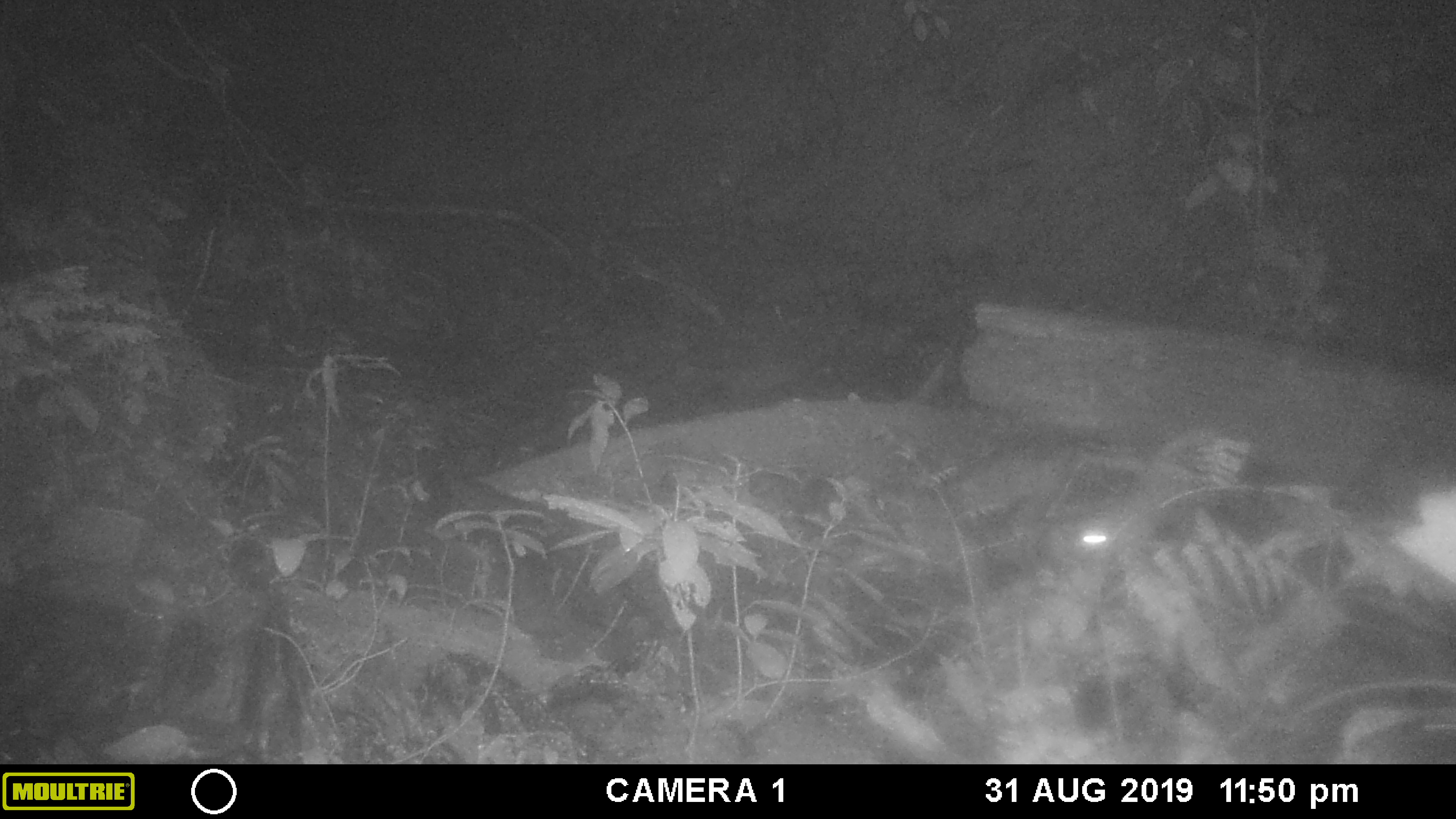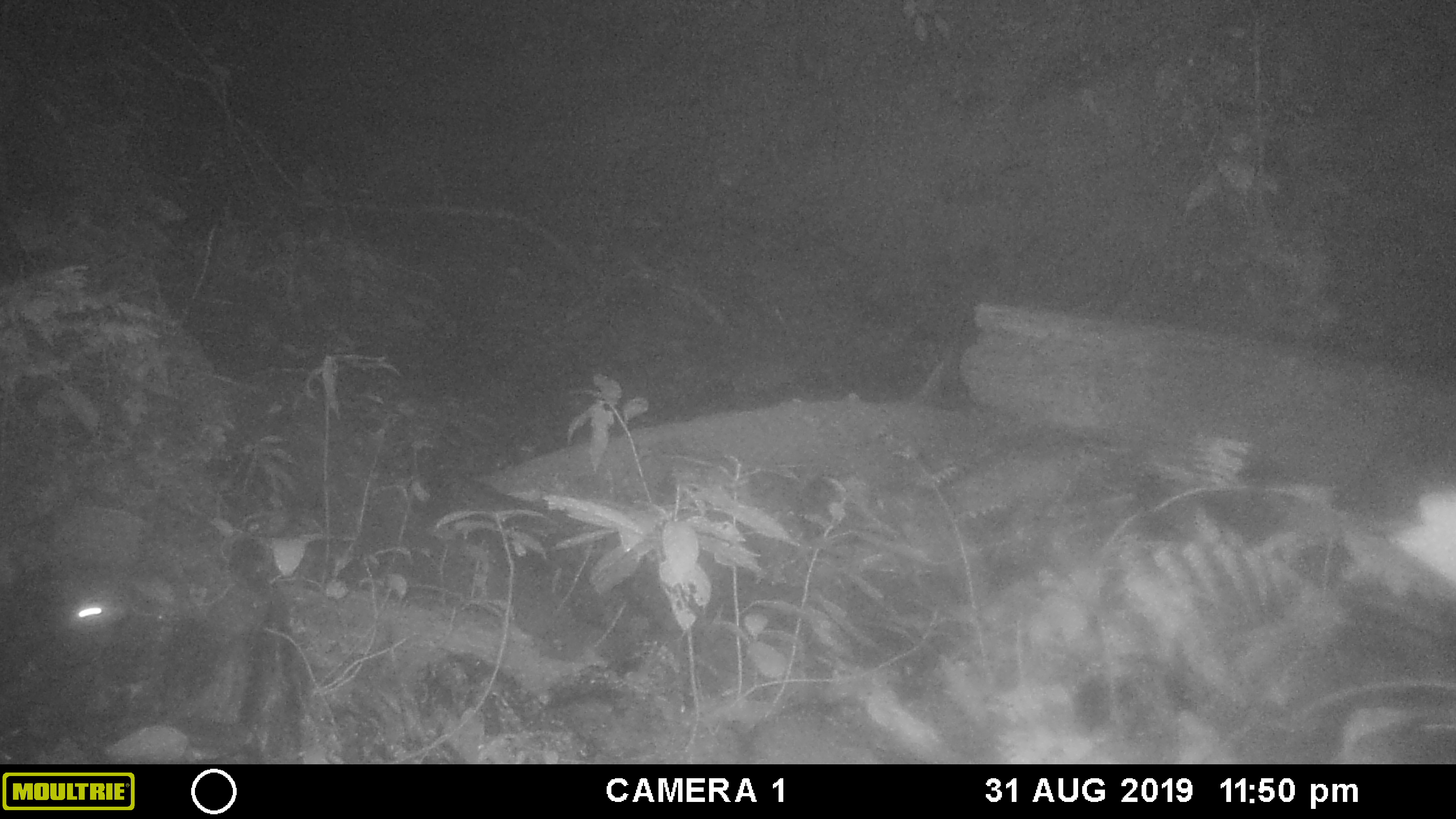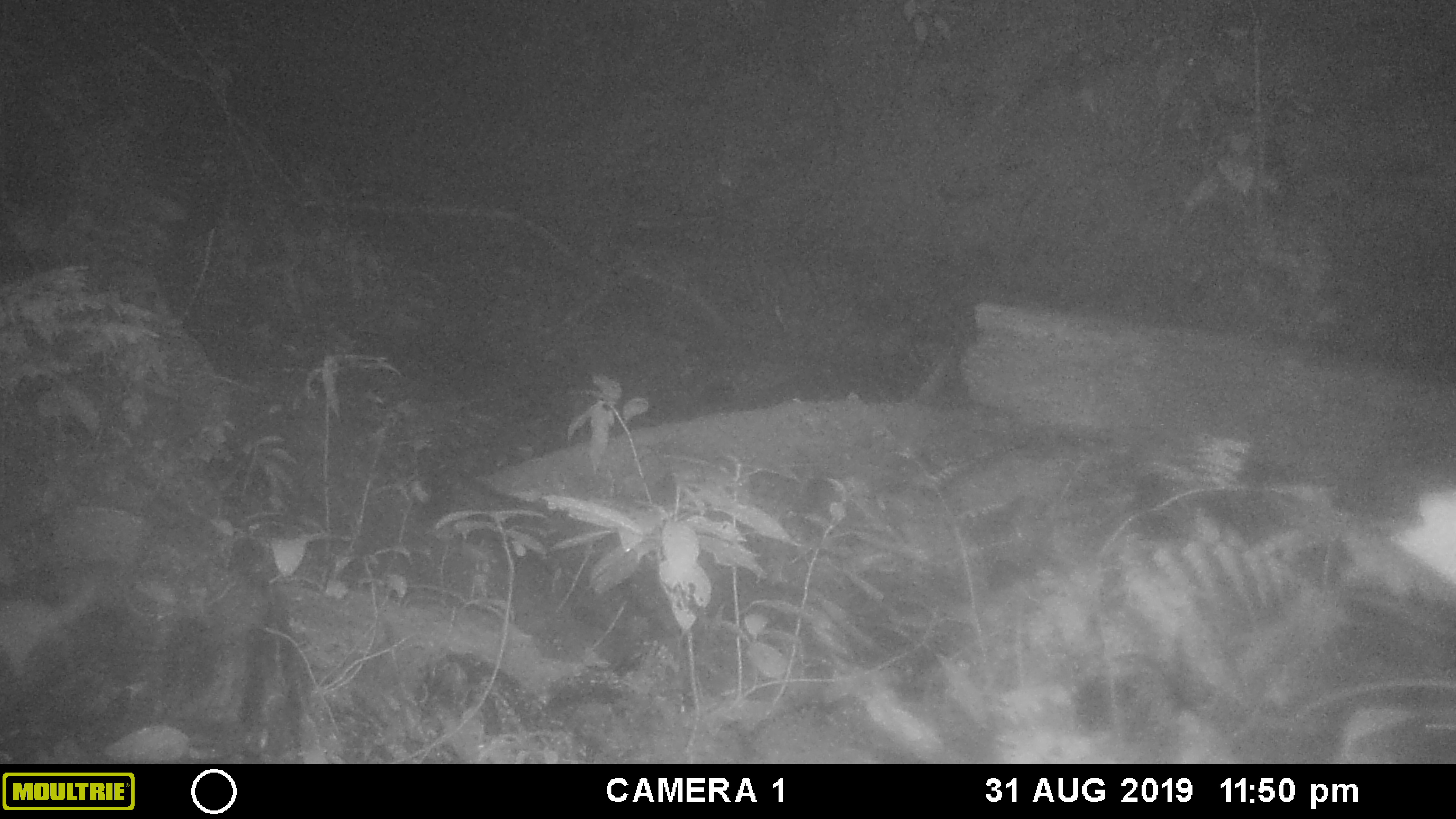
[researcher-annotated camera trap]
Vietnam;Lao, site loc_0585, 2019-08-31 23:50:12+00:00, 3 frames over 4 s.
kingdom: Animalia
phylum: Chordata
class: Mammalia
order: Carnivora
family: Mustelidae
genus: Melogale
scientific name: Melogale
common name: ferret badger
Ferret badger (Melogale). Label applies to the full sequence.